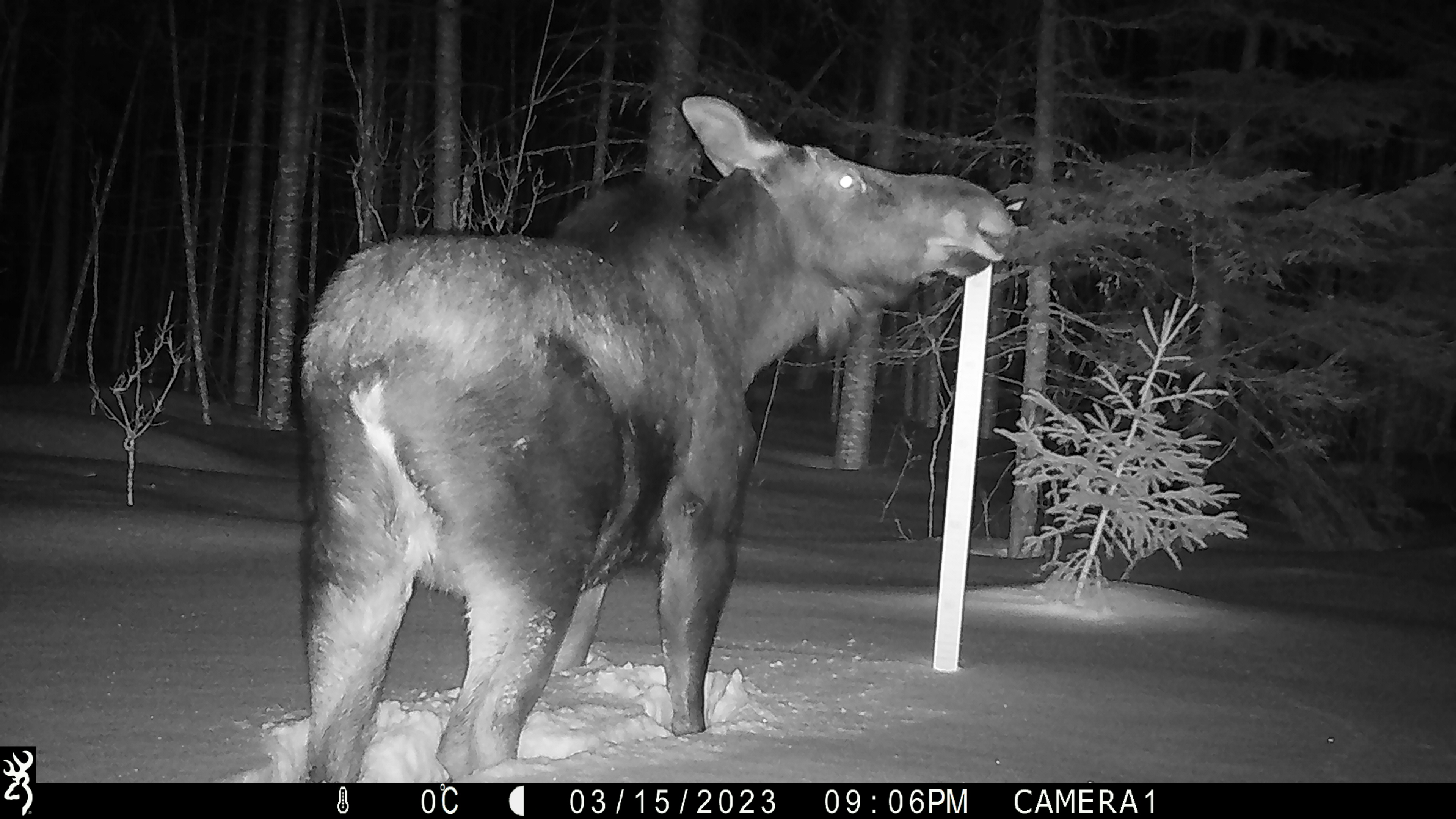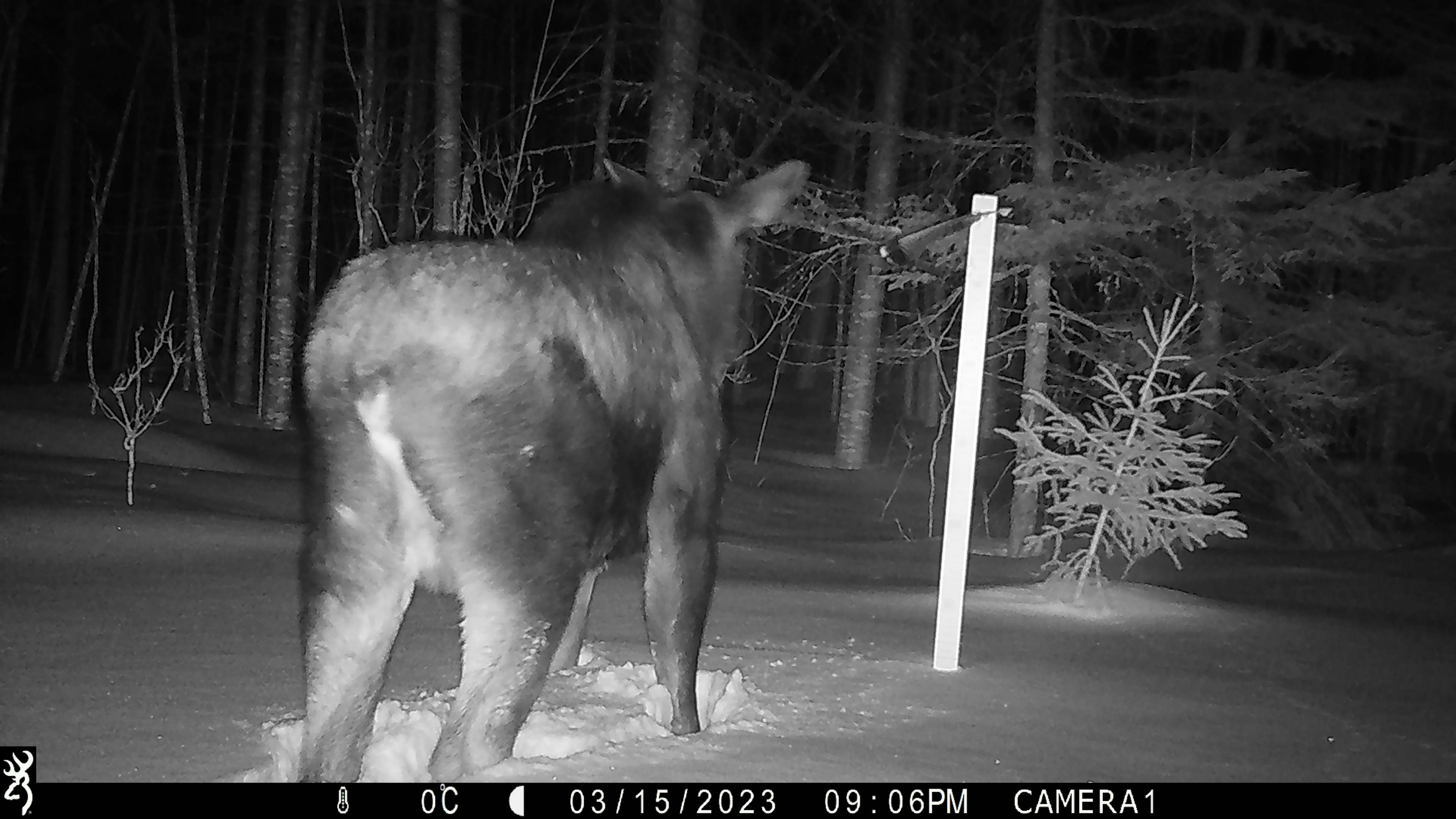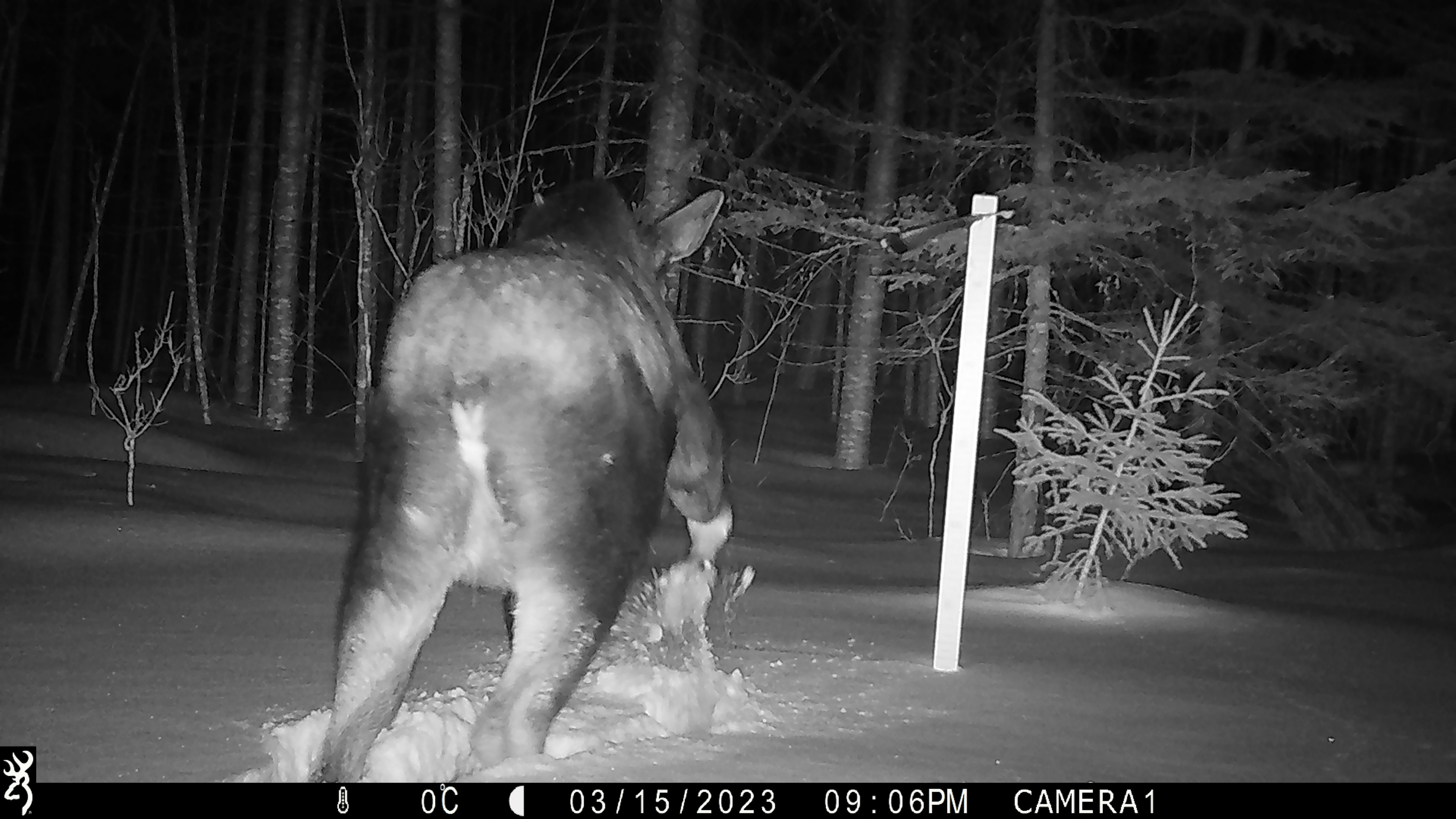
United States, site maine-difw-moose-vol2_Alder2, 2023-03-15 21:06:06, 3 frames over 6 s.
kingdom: Animalia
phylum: Chordata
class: Mammalia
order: Artiodactyla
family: Cervidae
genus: Alces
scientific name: Alces alces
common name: moose